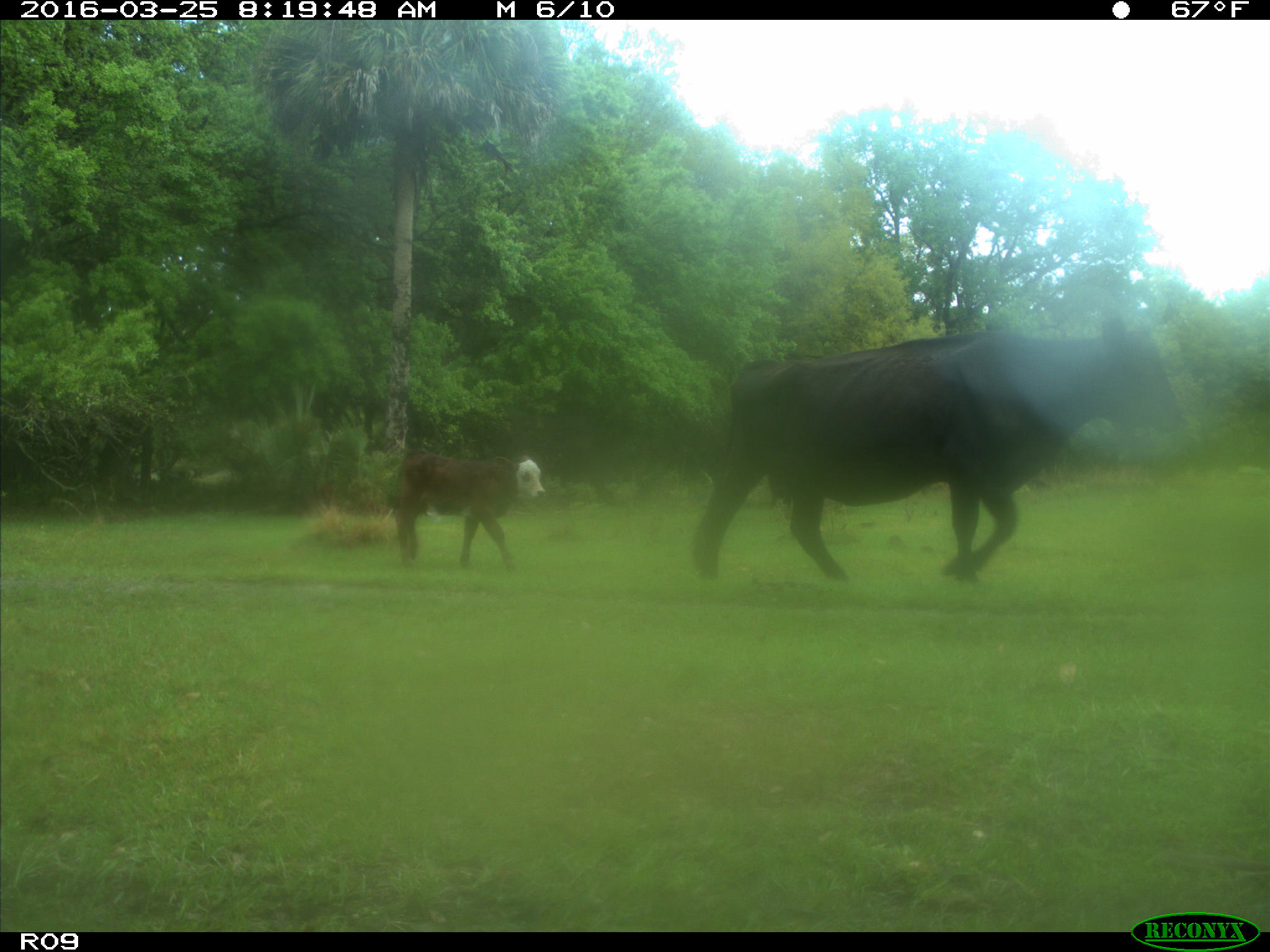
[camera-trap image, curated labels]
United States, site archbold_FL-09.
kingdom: Animalia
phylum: Chordata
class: Mammalia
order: Artiodactyla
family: Bovidae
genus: Bos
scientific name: Bos taurus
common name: domestic cow